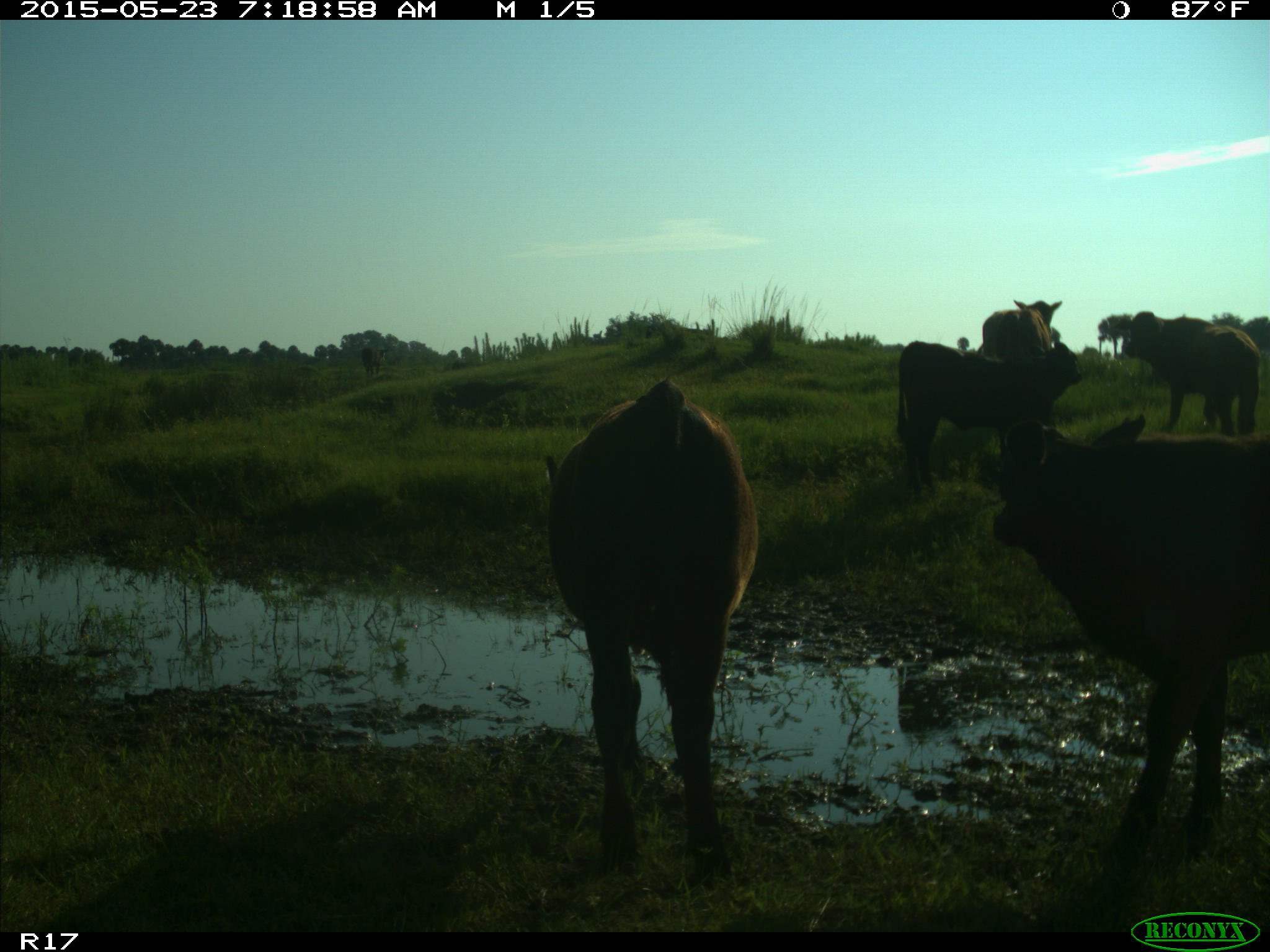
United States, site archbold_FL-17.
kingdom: Animalia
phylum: Chordata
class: Mammalia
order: Artiodactyla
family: Bovidae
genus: Bos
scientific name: Bos taurus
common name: domestic cow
Bos taurus (domestic cow).